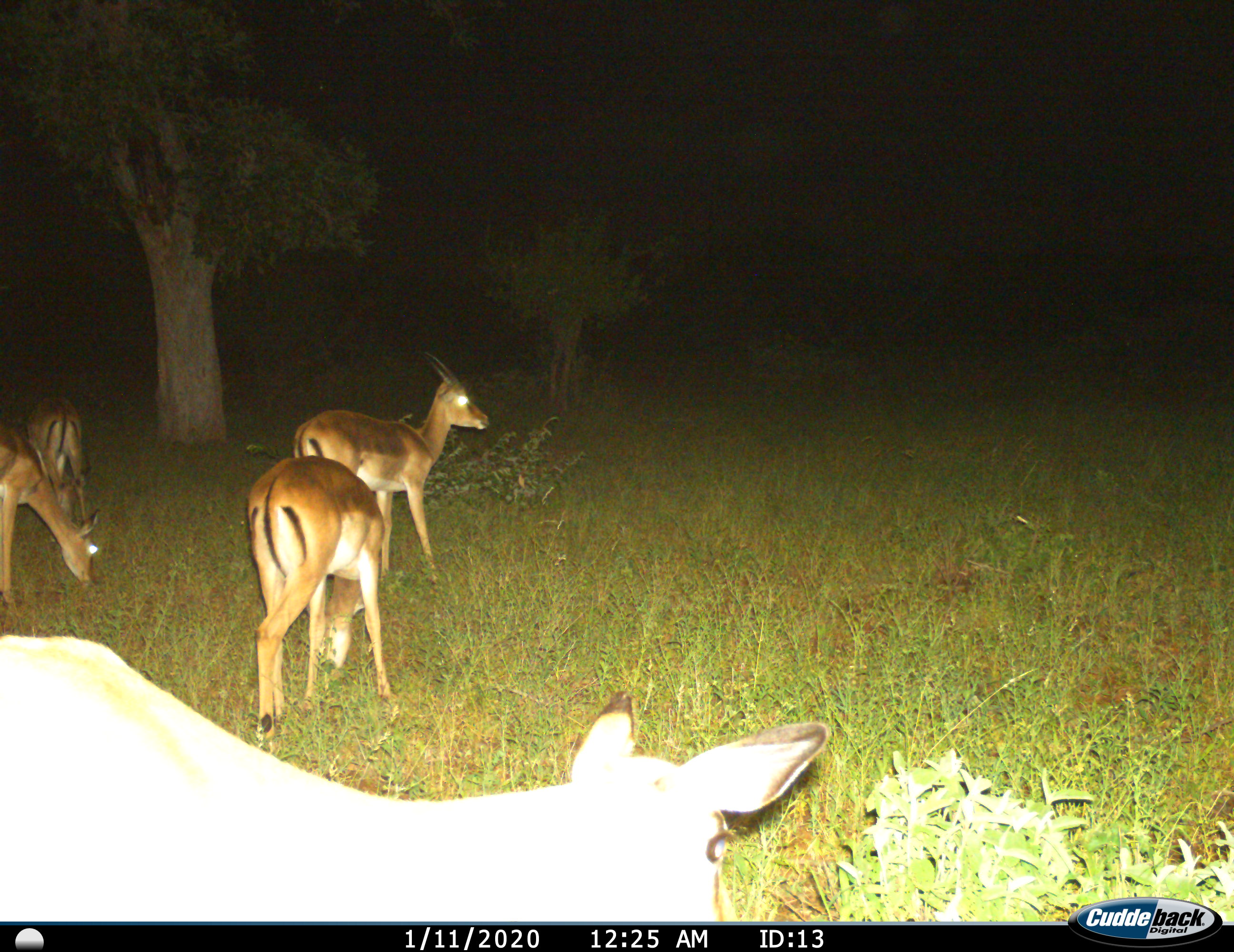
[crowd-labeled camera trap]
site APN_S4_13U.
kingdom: Animalia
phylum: Chordata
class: Mammalia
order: Artiodactyla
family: Bovidae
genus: Aepyceros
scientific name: Aepyceros melampus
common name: impala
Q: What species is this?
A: Impala (Aepyceros melampus).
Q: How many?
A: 5.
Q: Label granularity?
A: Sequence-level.